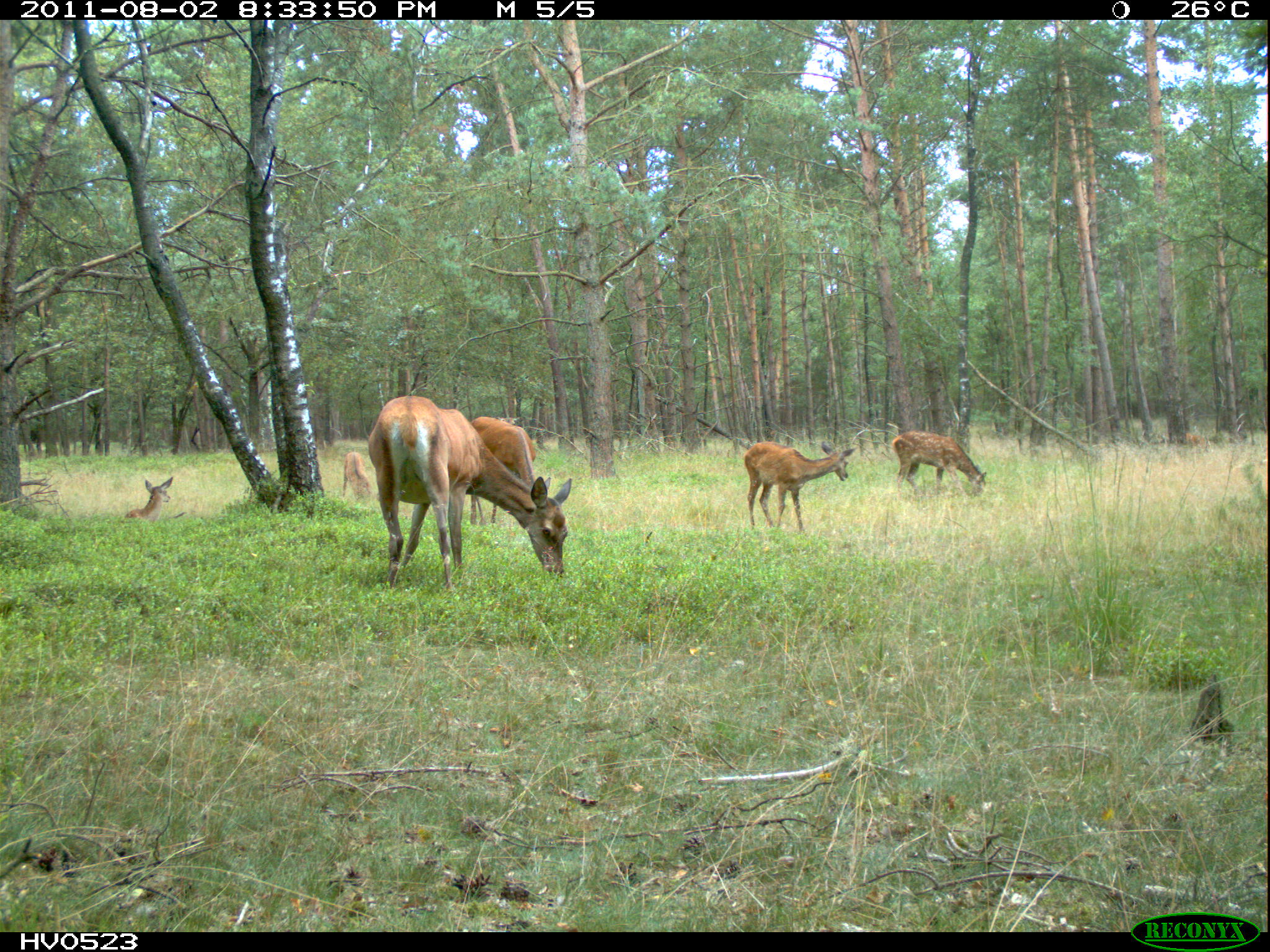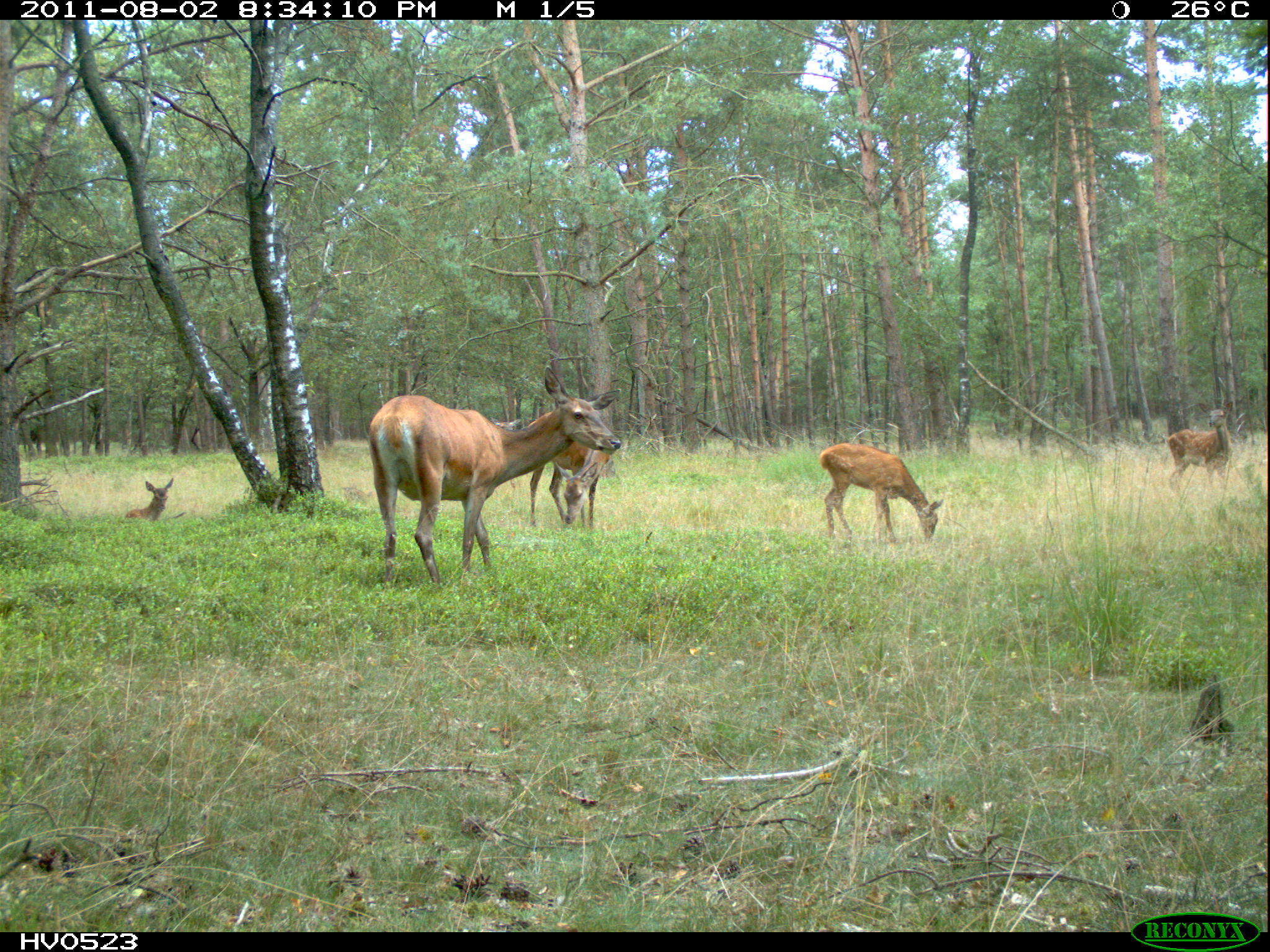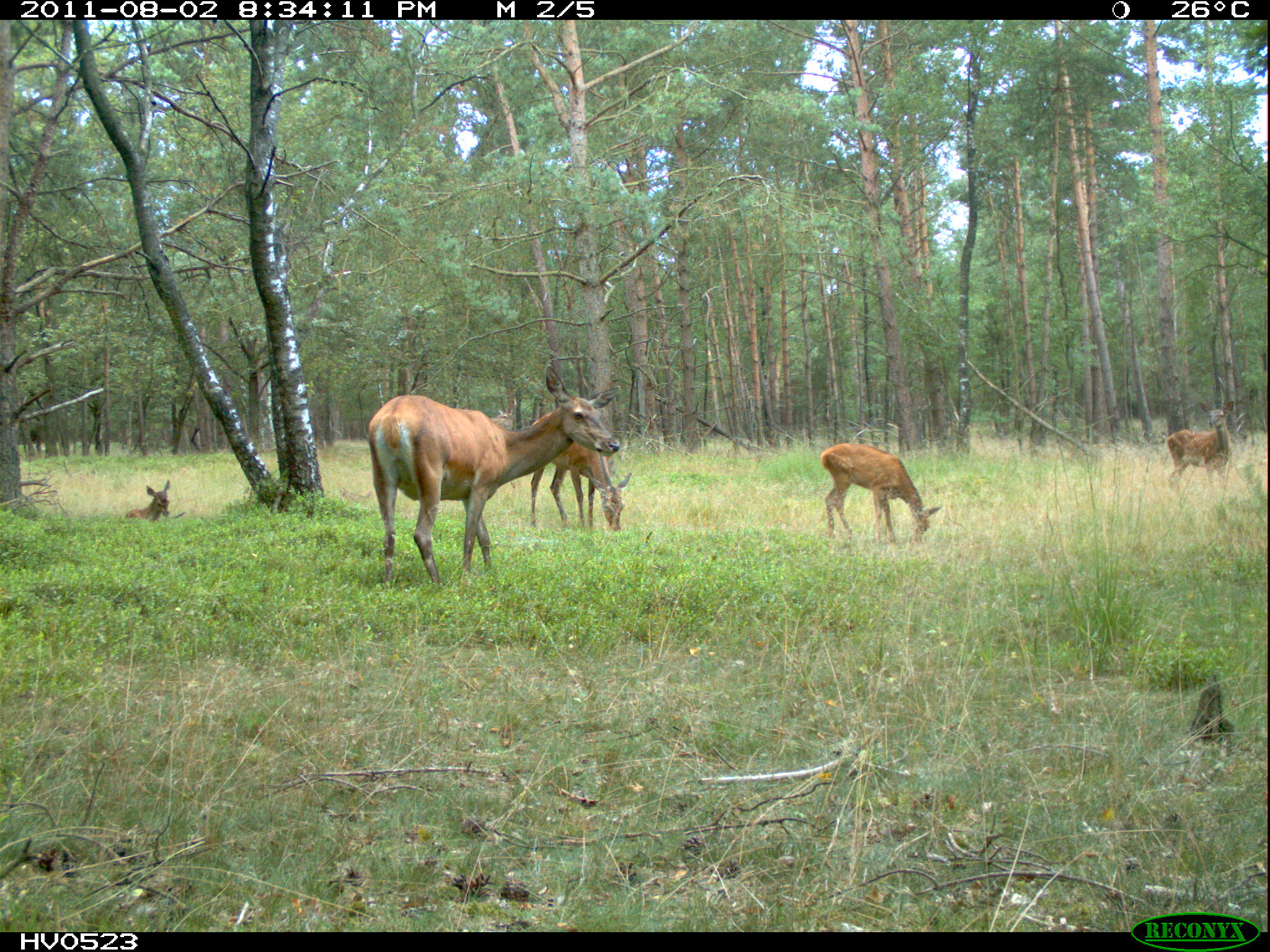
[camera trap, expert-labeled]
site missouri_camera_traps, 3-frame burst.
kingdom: Animalia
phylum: Chordata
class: Mammalia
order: Artiodactyla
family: Cervidae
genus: Cervus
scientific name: Cervus elaphus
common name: red deer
Red deer (Cervus elaphus). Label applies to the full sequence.